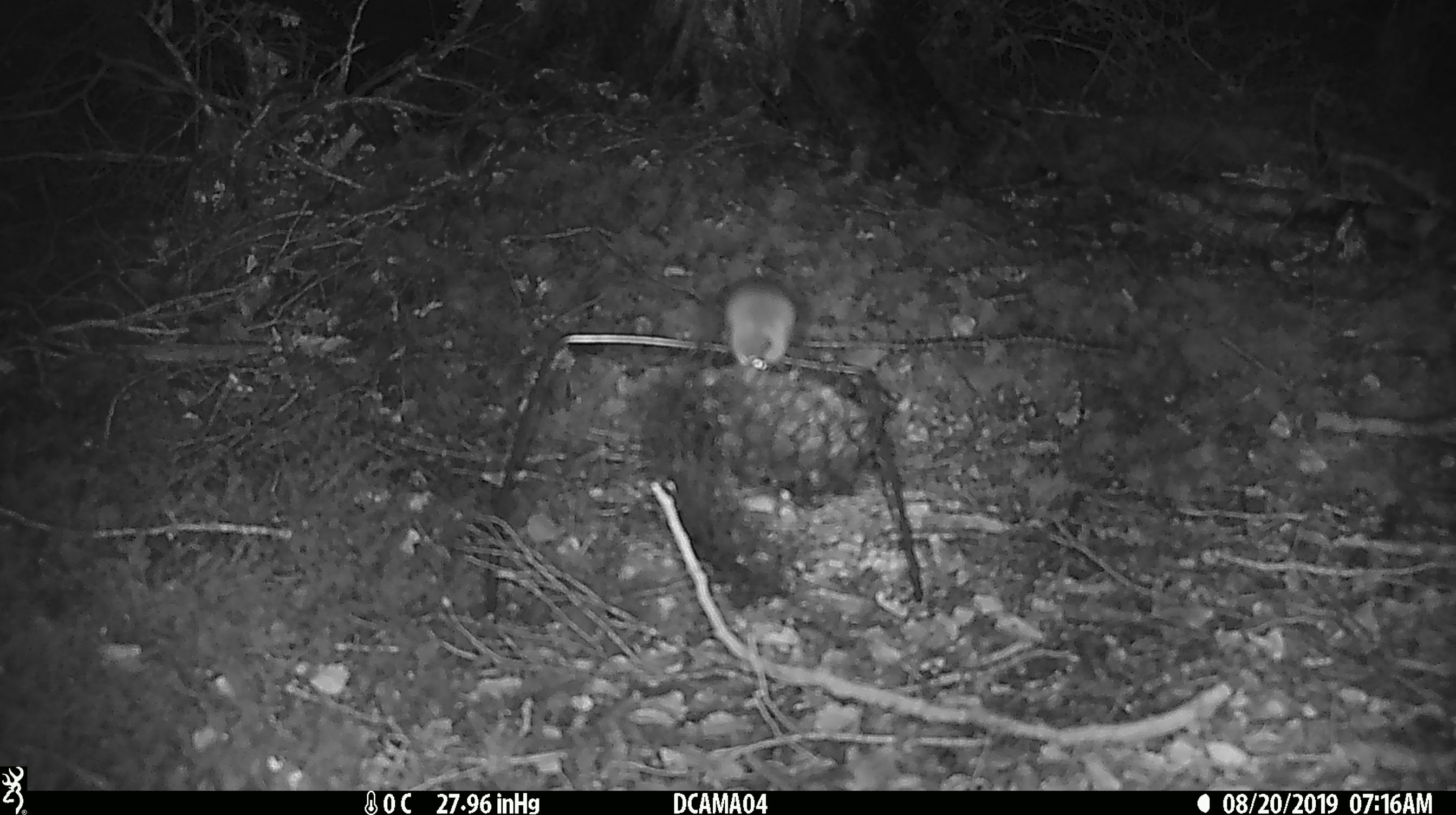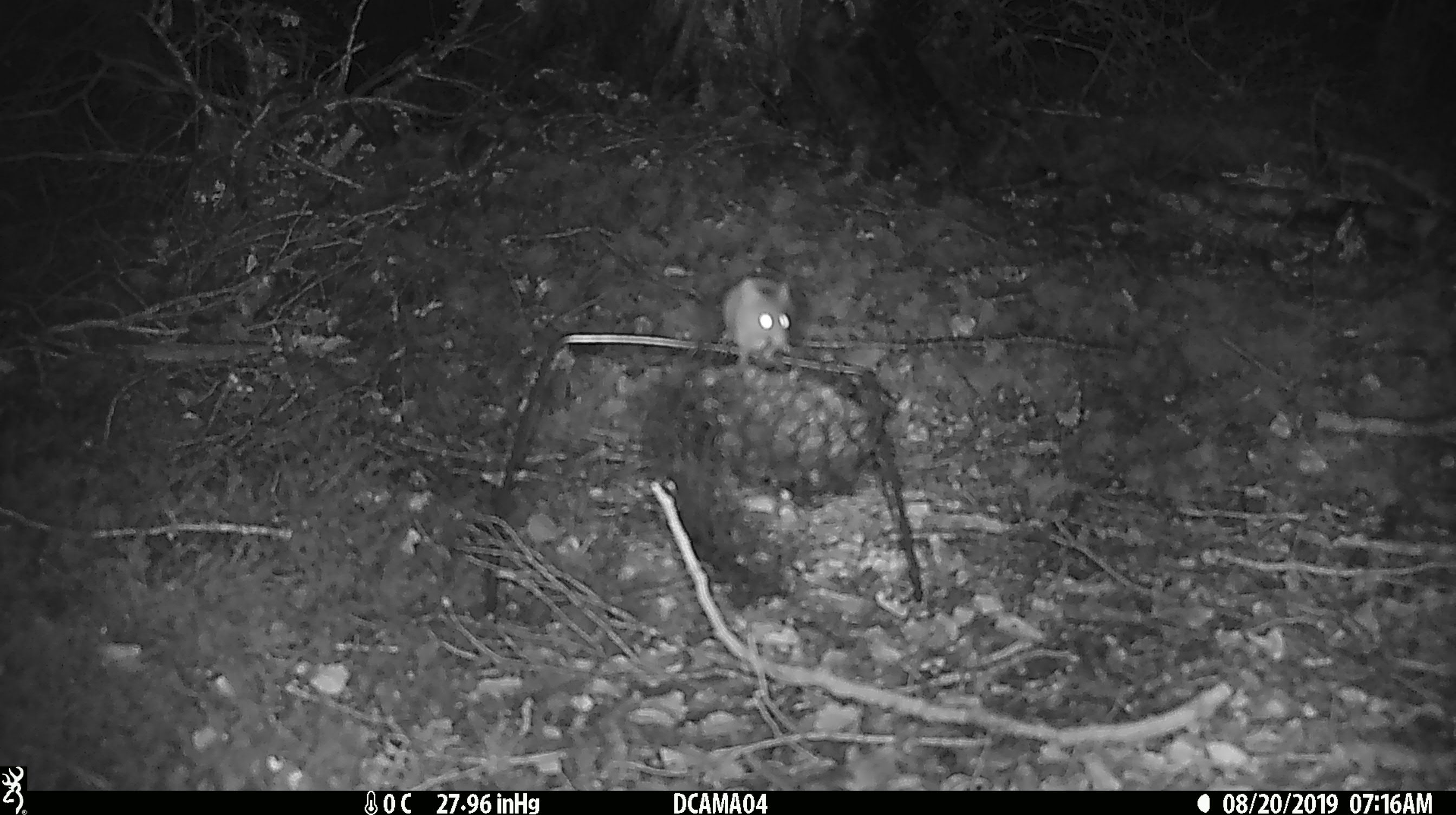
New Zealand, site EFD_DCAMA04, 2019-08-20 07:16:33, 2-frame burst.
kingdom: Animalia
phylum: Chordata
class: Mammalia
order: Rodentia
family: Muridae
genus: Mus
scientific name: Mus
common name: mouse